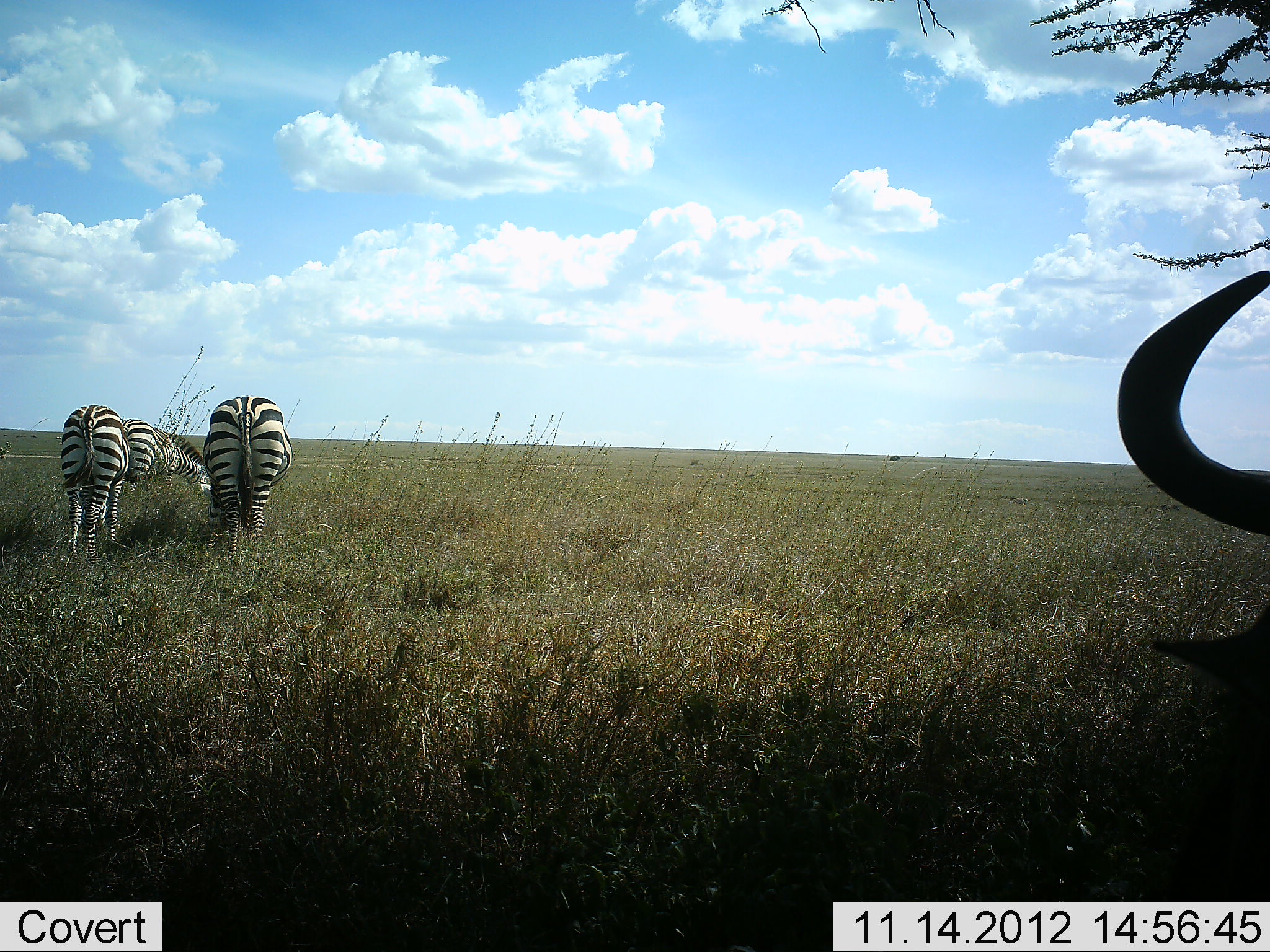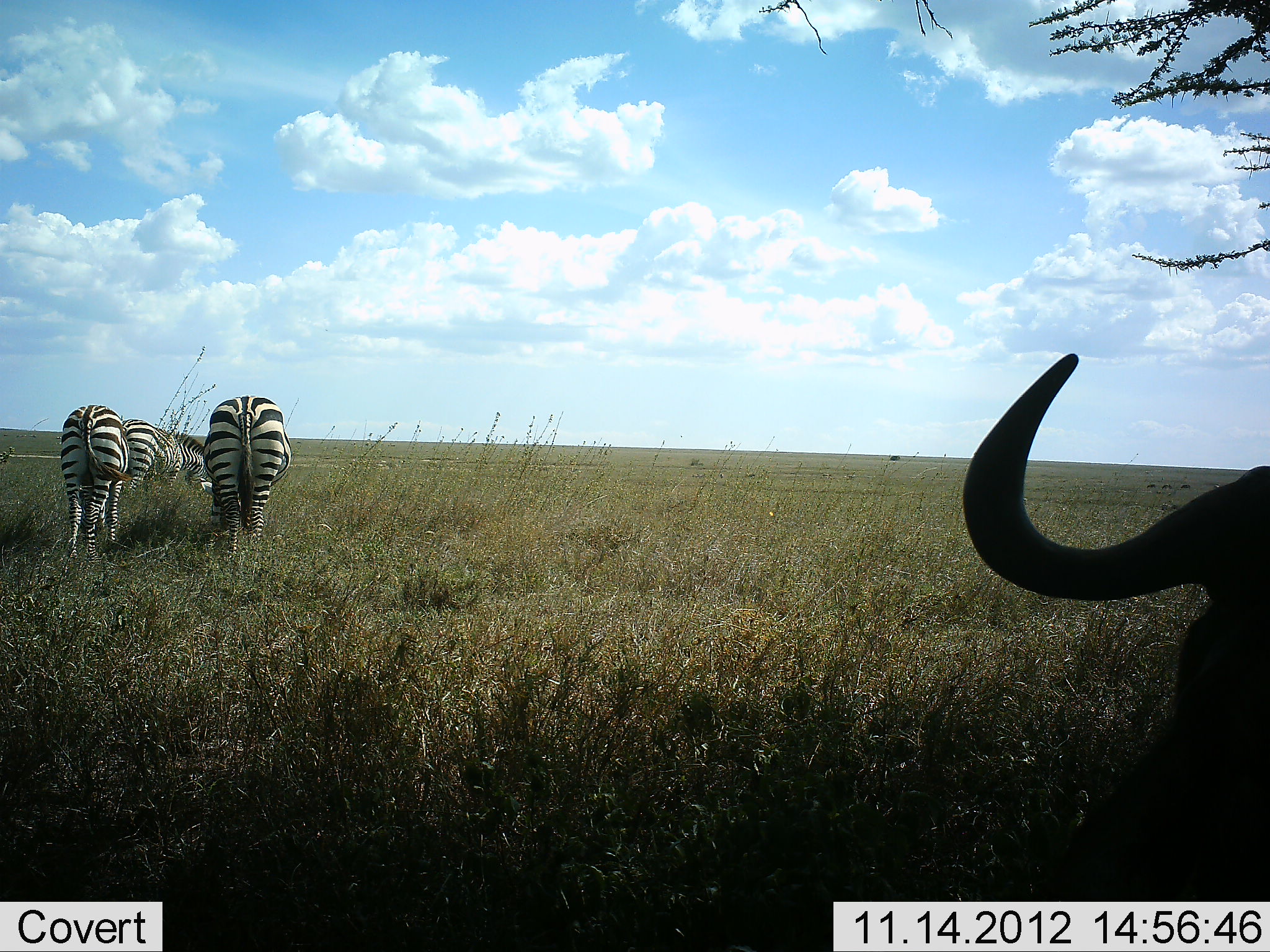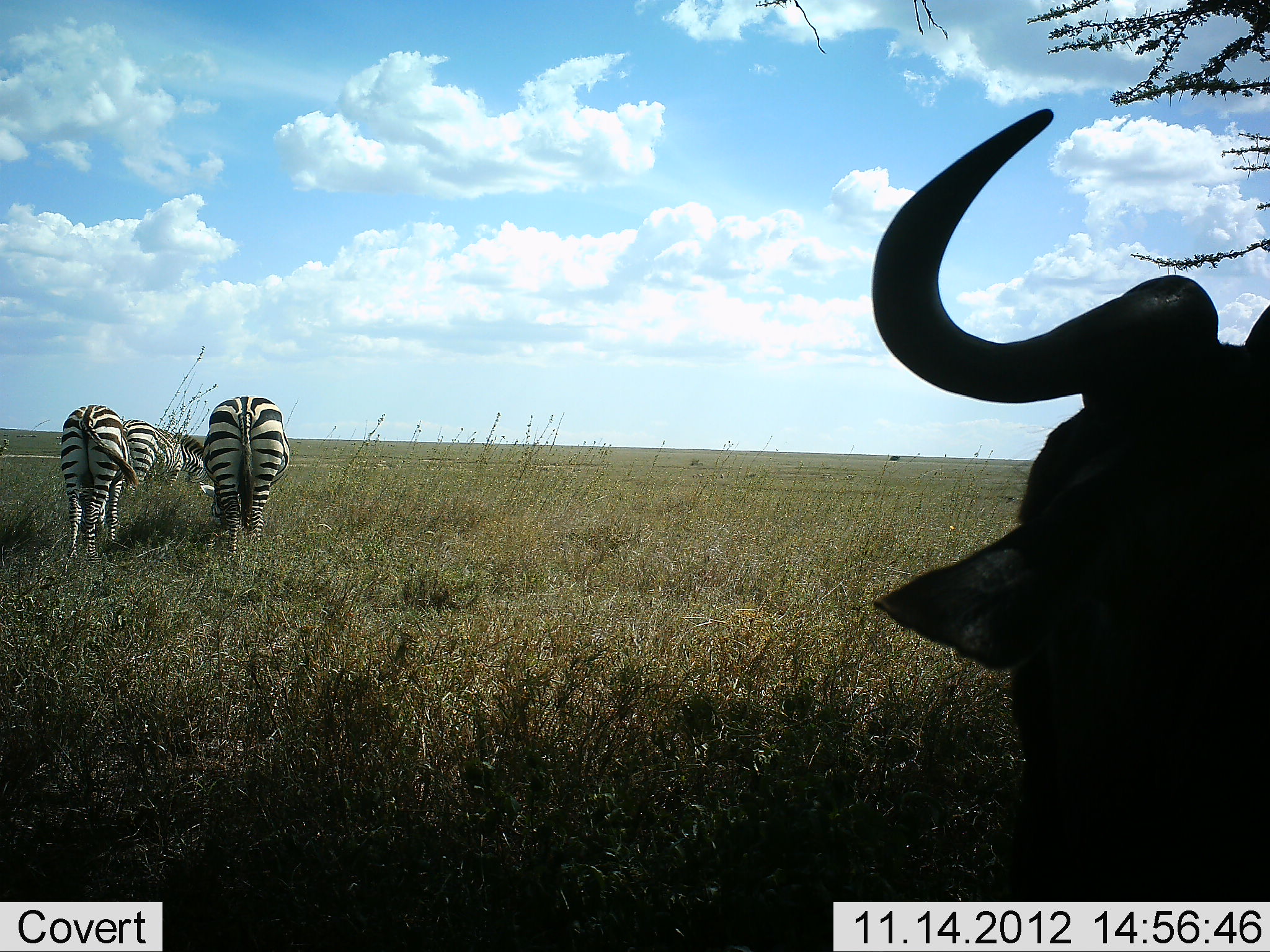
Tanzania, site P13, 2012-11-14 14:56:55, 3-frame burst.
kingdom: Animalia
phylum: Chordata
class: Mammalia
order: Artiodactyla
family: Bovidae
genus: Connochaetes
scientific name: Connochaetes taurinus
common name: blue wildebeest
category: wildebeest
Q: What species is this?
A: Wildebeest (blue wildebeest) (Connochaetes taurinus).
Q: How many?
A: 1.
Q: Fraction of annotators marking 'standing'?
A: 20%.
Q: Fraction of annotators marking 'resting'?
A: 50%.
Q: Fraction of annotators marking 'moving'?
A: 10%.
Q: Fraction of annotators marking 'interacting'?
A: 0%.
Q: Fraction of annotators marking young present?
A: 0%.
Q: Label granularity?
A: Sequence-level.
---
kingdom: Animalia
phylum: Chordata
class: Mammalia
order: Perissodactyla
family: Equidae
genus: Equus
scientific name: Equus quagga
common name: plains zebra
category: zebra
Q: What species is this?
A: Zebra (plains zebra) (Equus quagga).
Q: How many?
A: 3.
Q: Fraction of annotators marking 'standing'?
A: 20%.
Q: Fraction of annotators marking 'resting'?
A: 0%.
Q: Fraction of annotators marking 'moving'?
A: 10%.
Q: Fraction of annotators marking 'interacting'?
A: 0%.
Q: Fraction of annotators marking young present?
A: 10%.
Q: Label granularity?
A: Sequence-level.